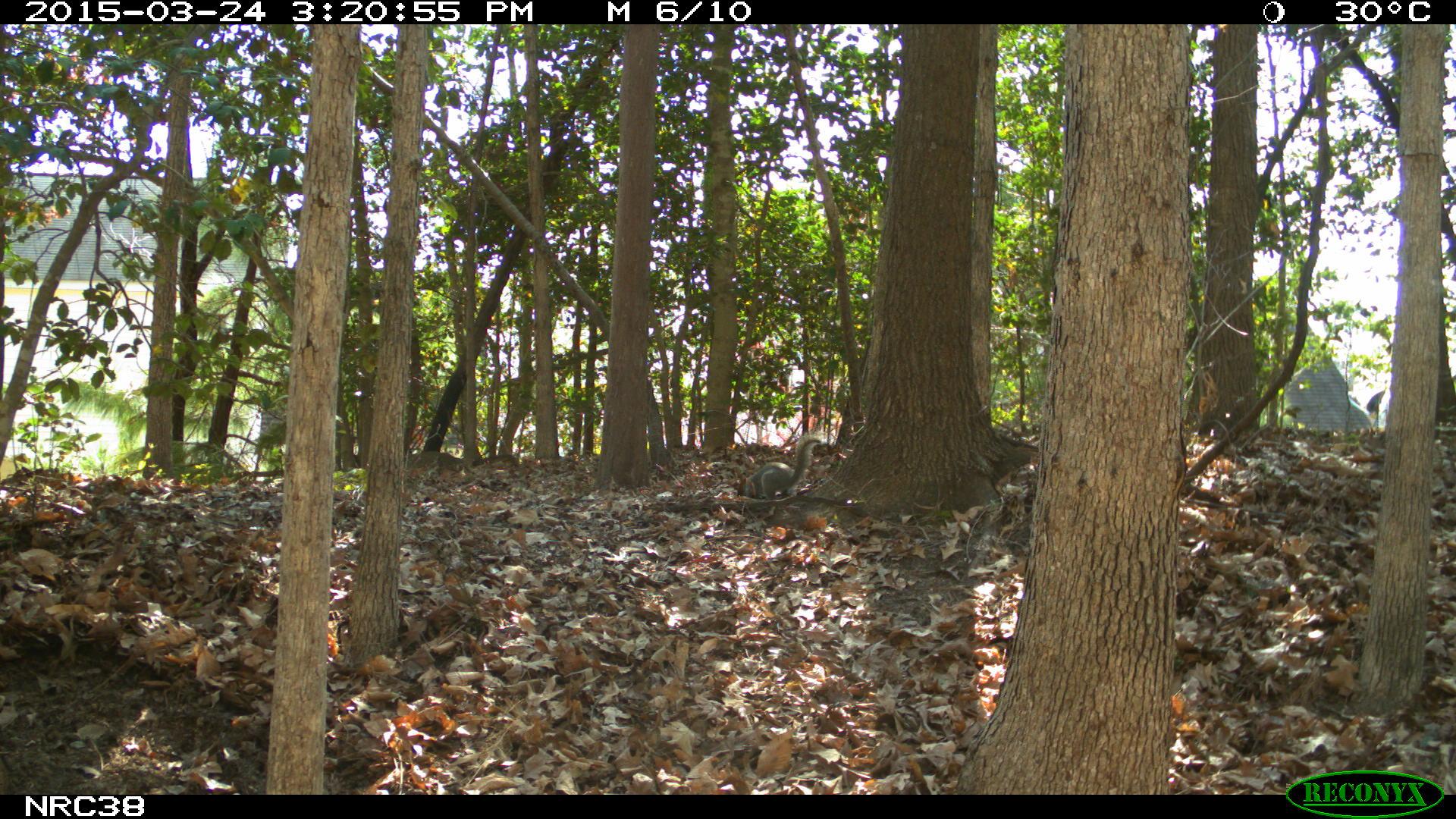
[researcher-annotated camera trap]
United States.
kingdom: Animalia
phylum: Chordata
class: Mammalia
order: Rodentia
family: Sciuridae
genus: Sciurus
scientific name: Sciurus carolinensis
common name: eastern gray squirrel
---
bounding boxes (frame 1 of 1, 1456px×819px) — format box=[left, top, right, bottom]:
Eastern Gray Squirrel: box=[730, 430, 825, 504]